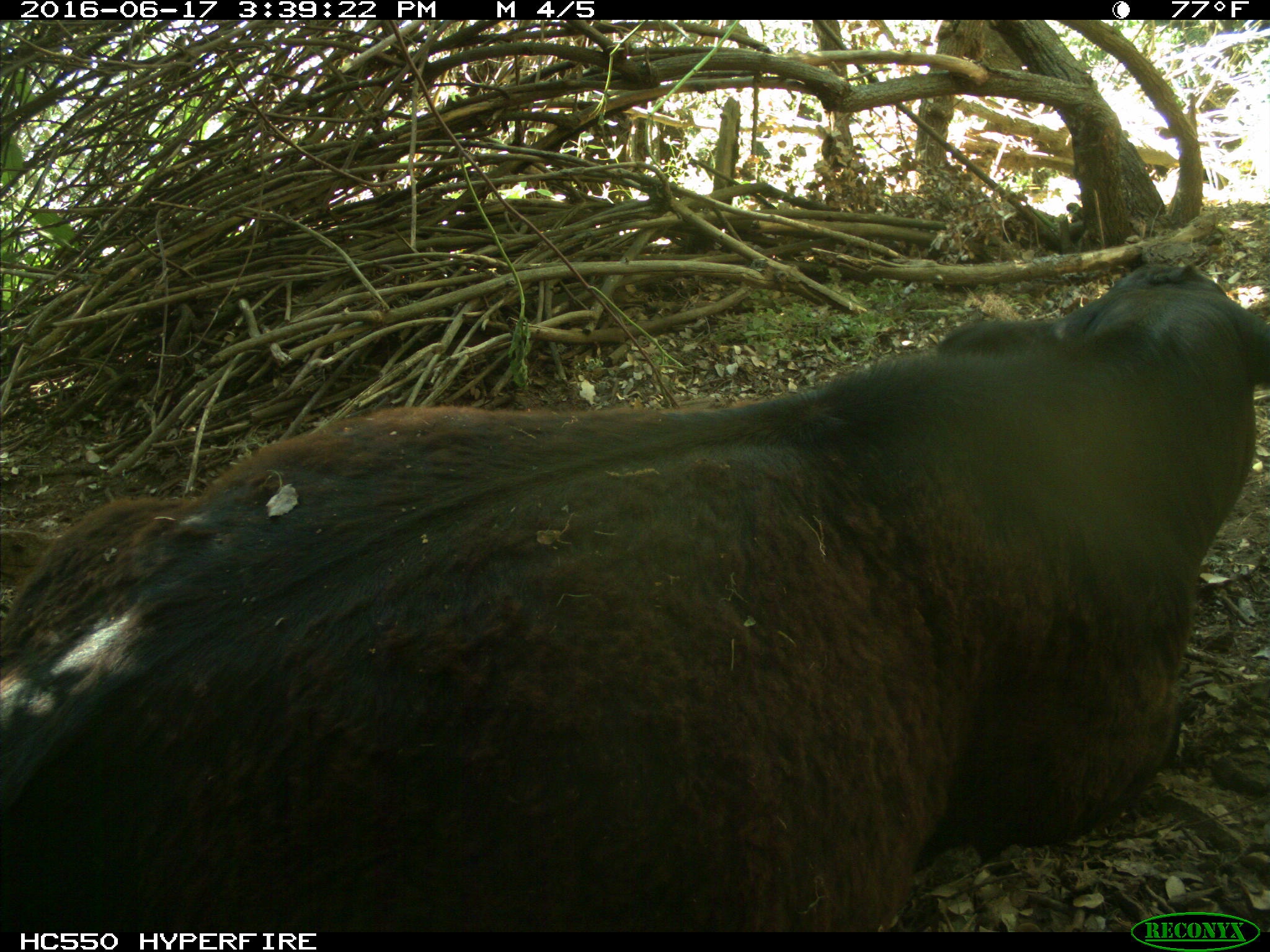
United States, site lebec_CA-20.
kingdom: Animalia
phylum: Chordata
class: Mammalia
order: Artiodactyla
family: Bovidae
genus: Bos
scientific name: Bos taurus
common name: domestic cow